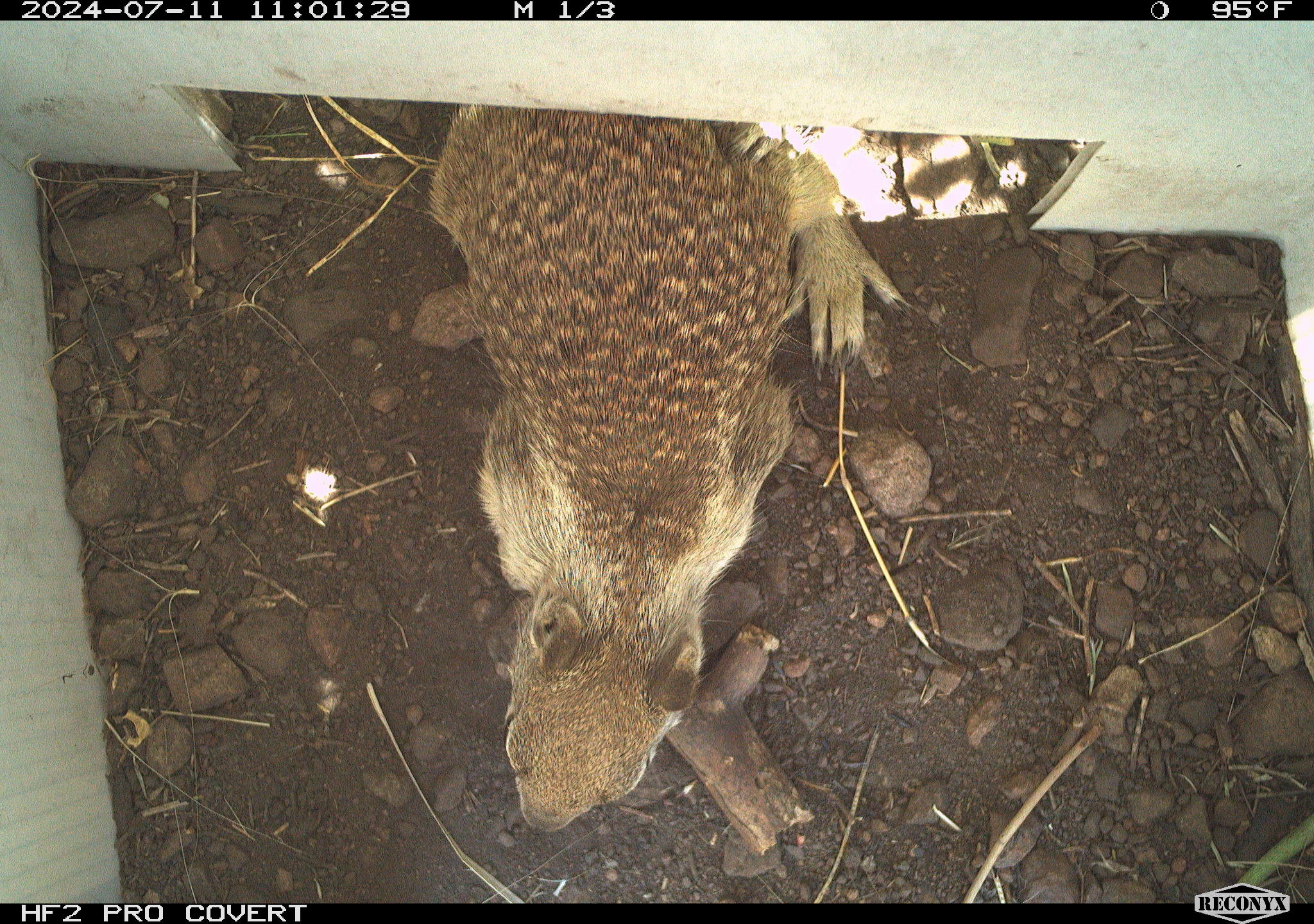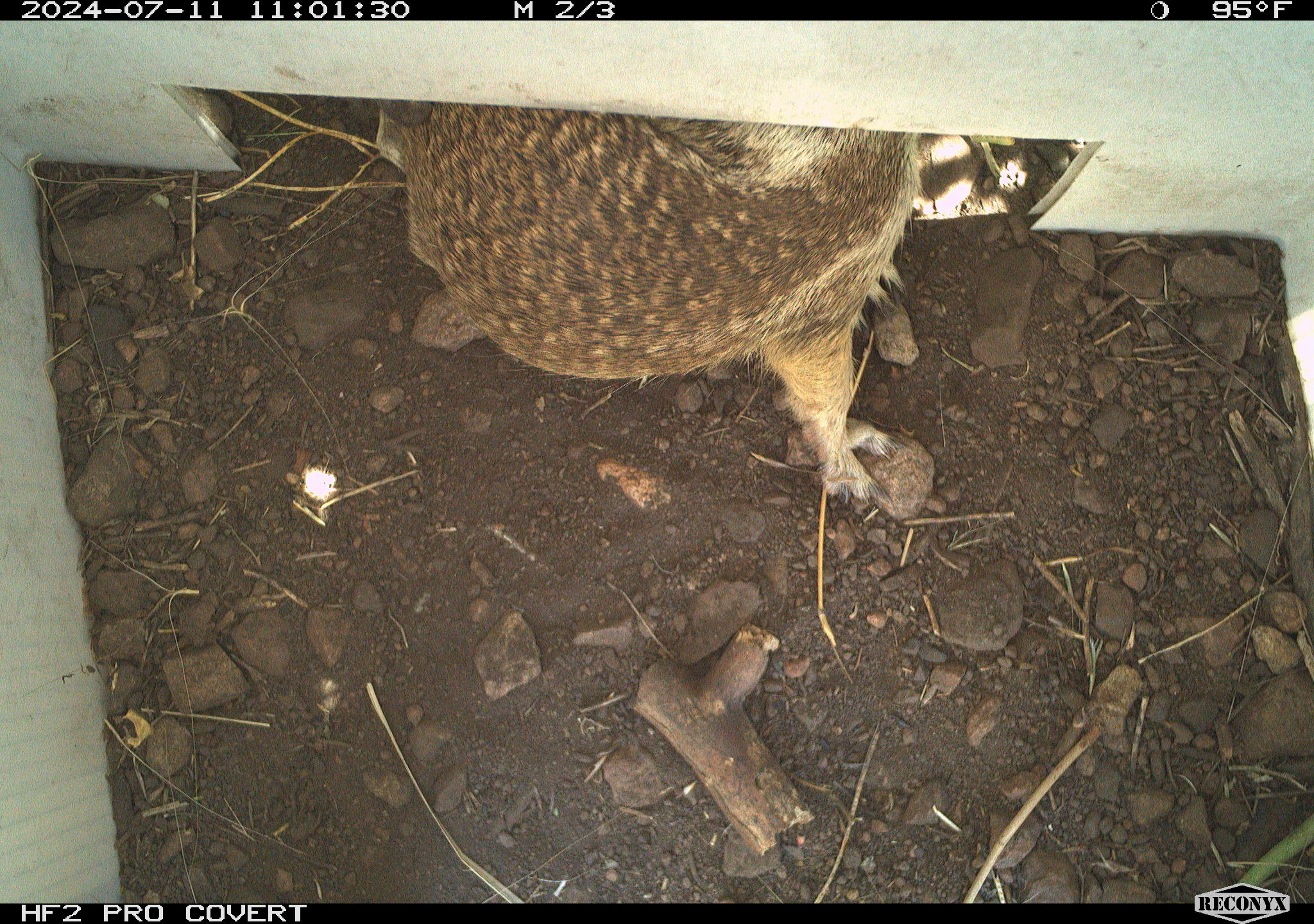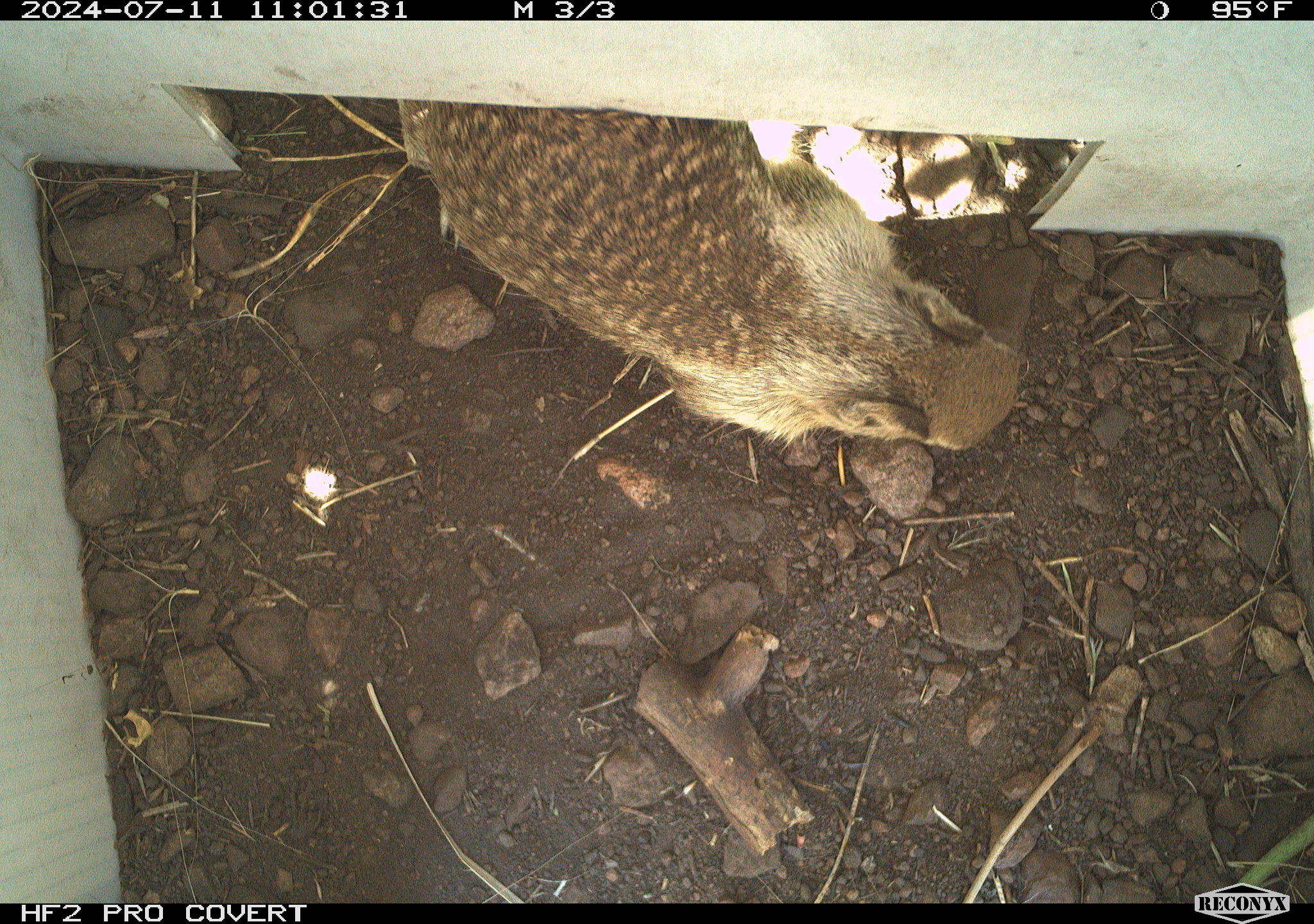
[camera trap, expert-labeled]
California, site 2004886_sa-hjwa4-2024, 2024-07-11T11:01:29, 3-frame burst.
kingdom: Animalia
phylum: Chordata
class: Mammalia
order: Rodentia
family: Sciuridae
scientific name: Sciuridae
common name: squirrels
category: sciuridae family